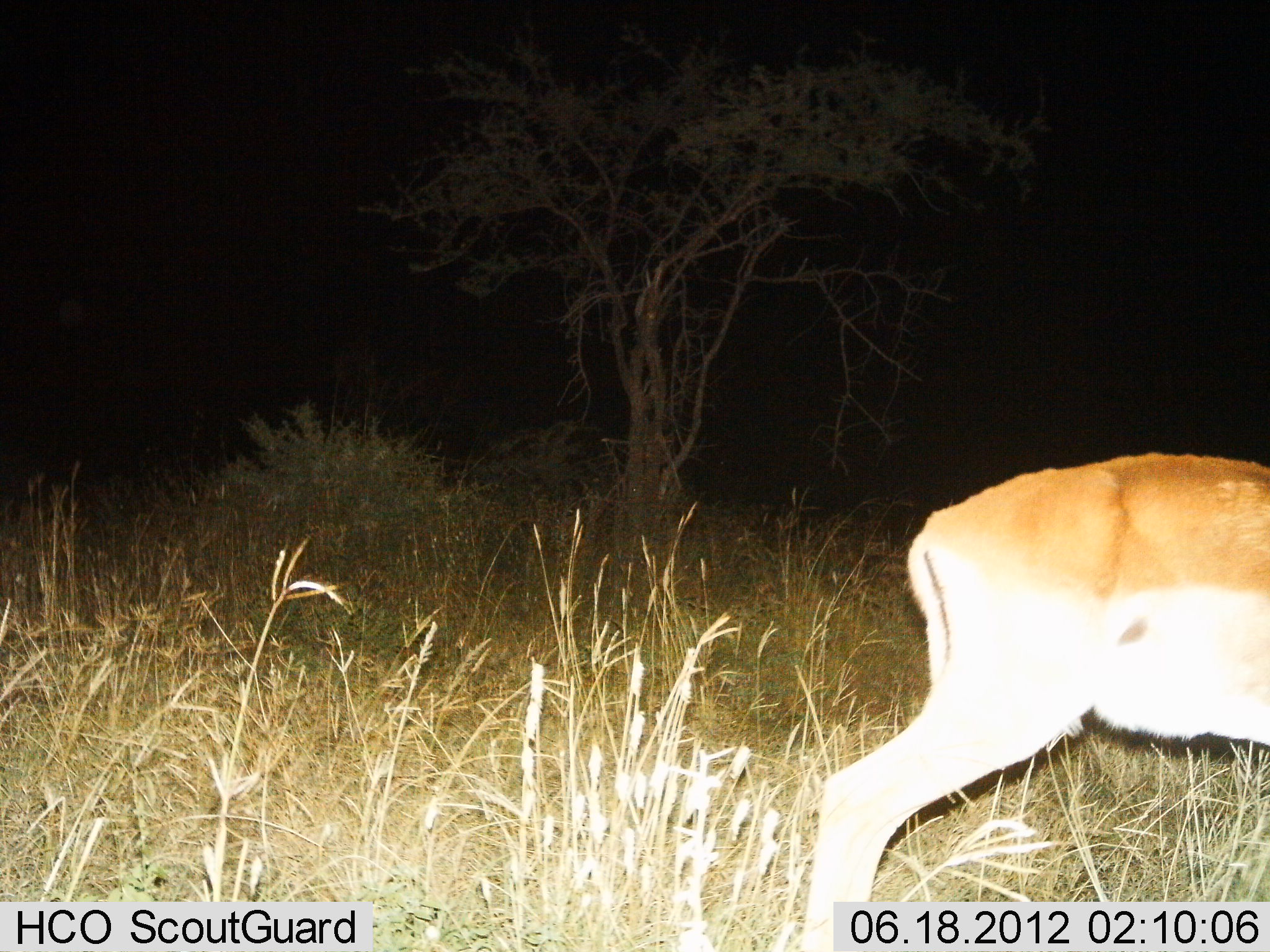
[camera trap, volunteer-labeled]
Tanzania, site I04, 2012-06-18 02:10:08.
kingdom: Animalia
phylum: Chordata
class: Mammalia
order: Artiodactyla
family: Bovidae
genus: Nanger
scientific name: Nanger granti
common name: grant's gazelle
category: gazellegrants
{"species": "gazellegrants (grant's gazelle) (Nanger granti)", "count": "1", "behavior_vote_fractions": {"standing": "80%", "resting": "0%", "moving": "20%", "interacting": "0%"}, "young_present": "0%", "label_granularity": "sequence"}